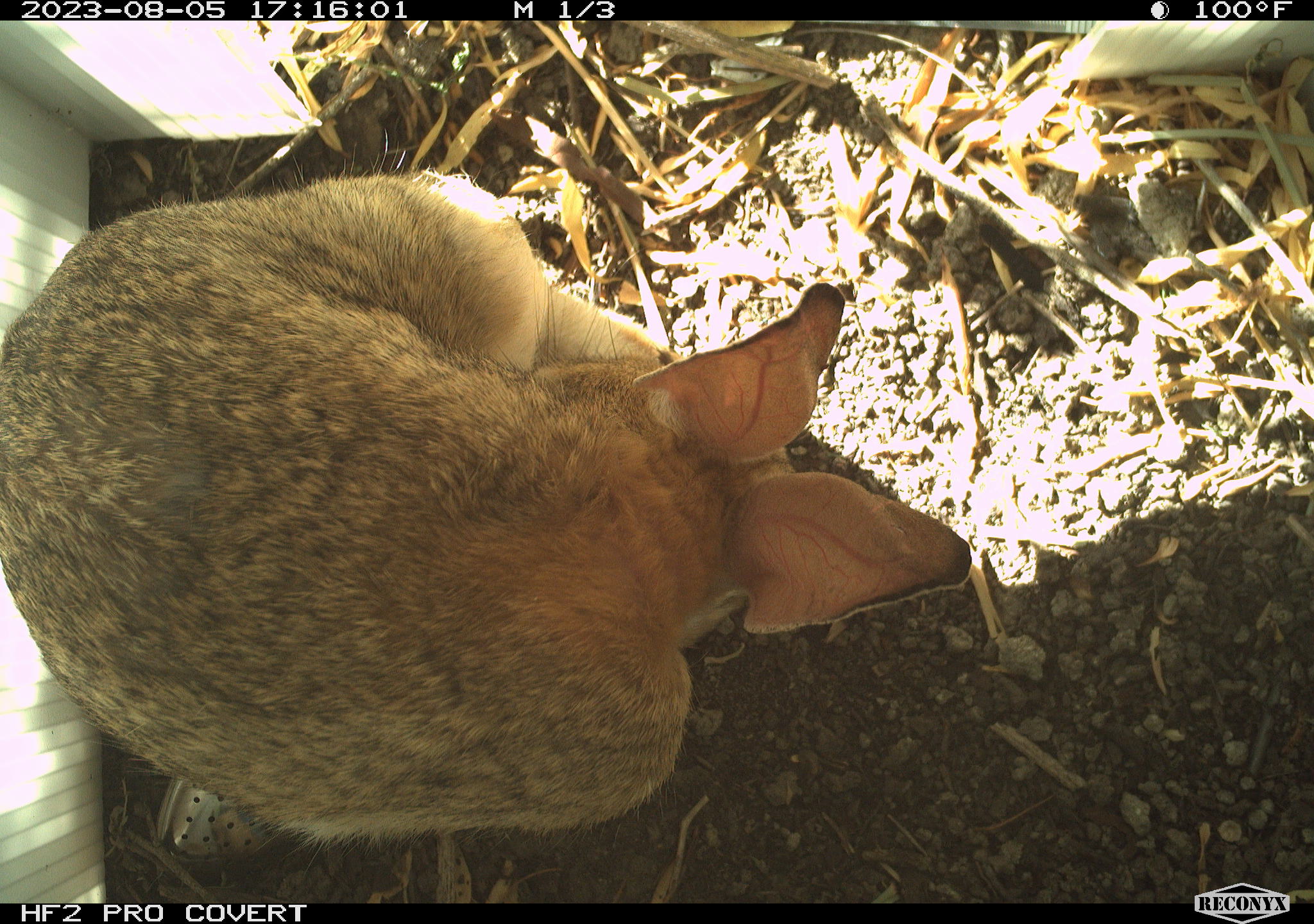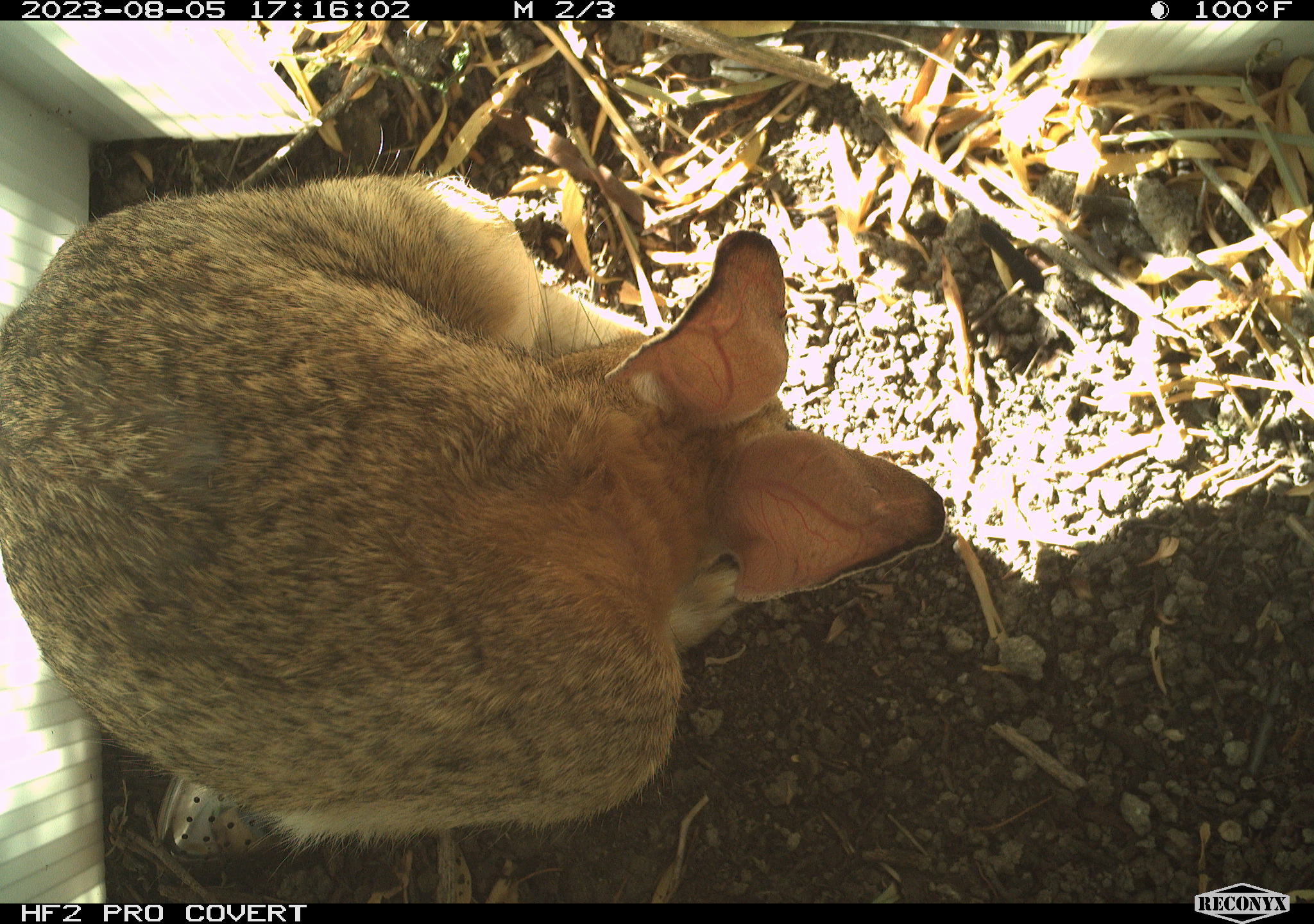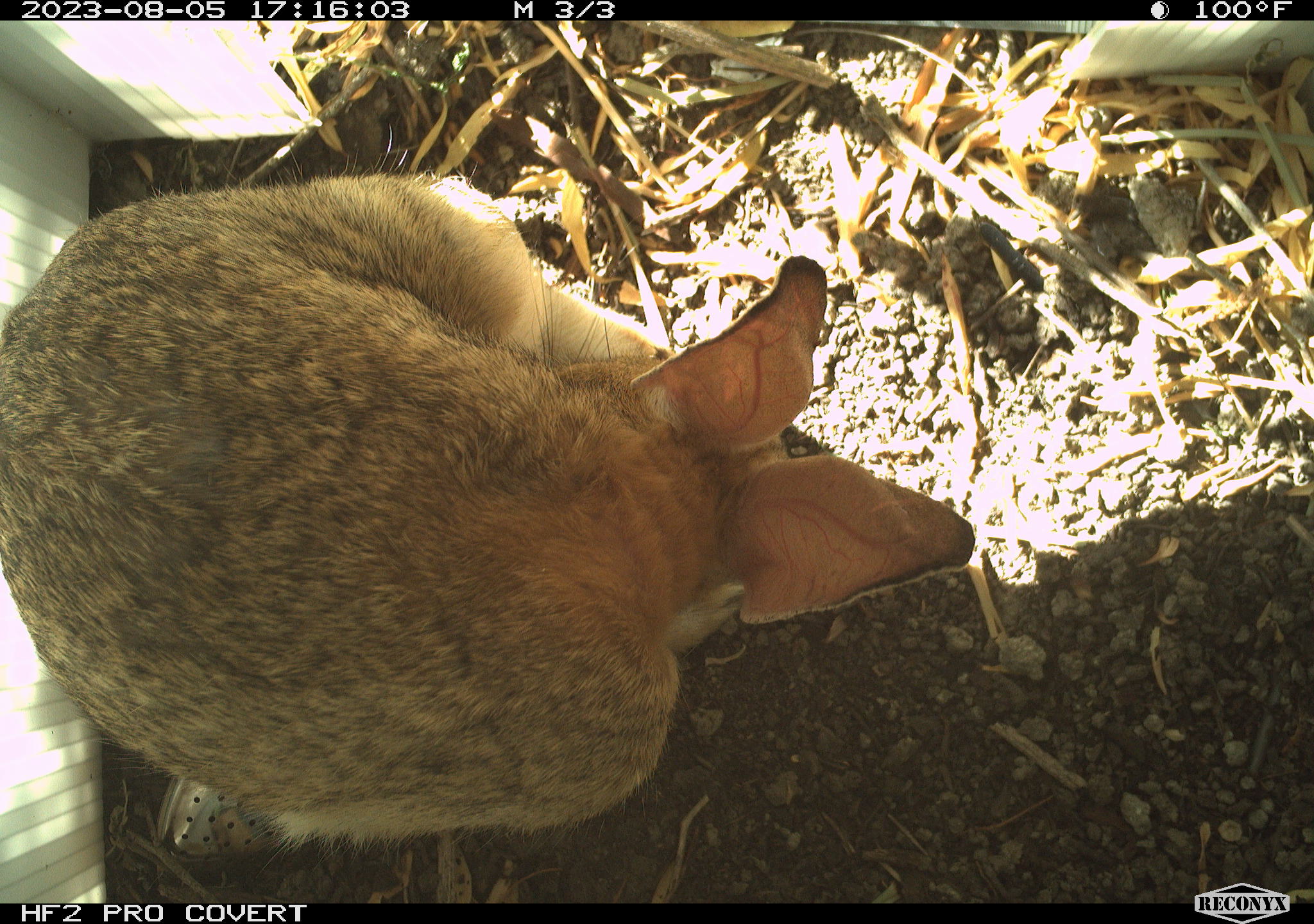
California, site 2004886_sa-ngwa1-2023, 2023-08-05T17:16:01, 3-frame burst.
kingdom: Animalia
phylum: Chordata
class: Mammalia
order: Lagomorpha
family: Leporidae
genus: Sylvilagus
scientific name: Sylvilagus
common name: cottontail rabbits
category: sylvilagus species